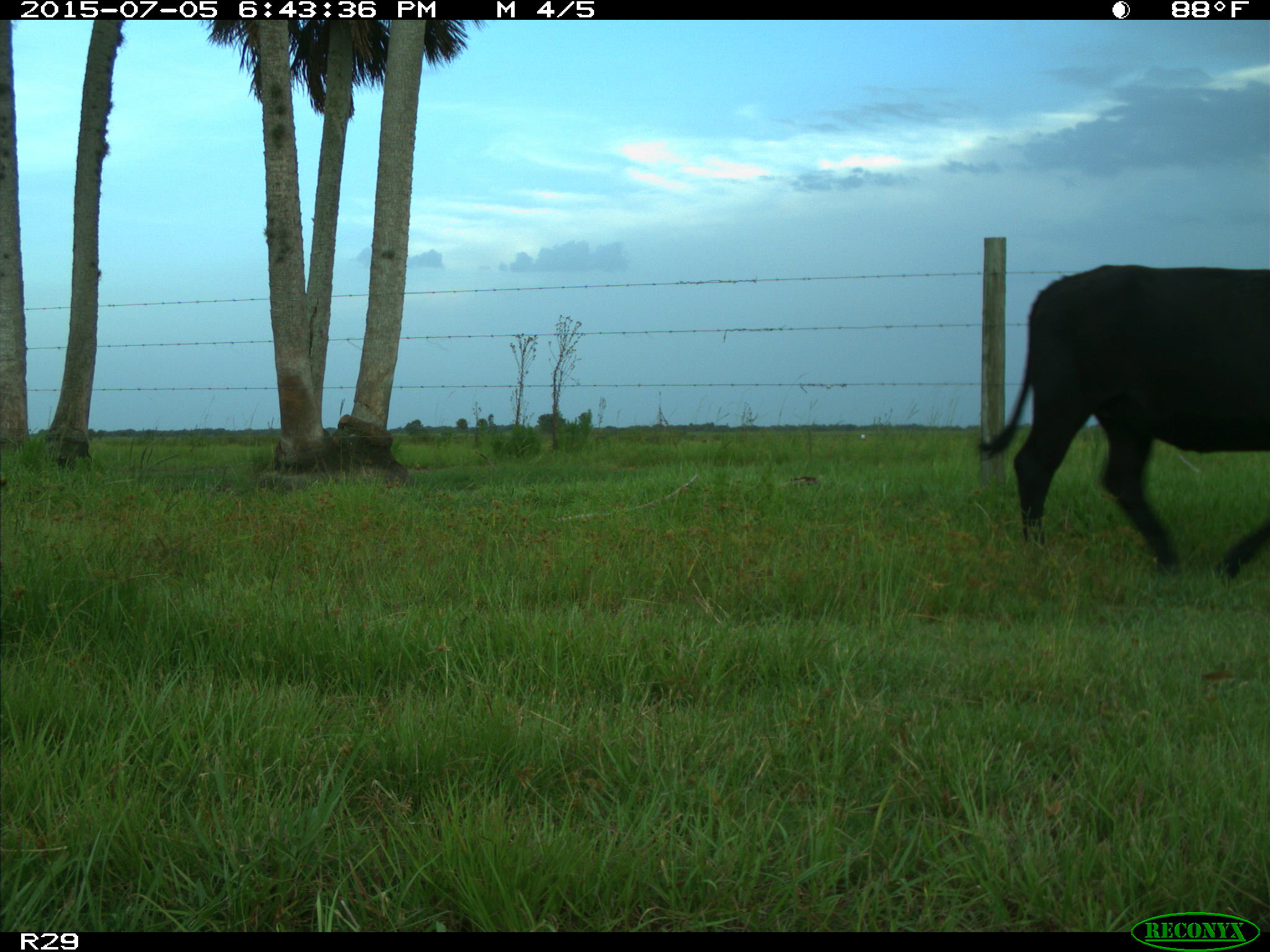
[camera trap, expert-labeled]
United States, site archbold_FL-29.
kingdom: Animalia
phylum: Chordata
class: Mammalia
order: Artiodactyla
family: Bovidae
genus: Bos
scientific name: Bos taurus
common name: domestic cow